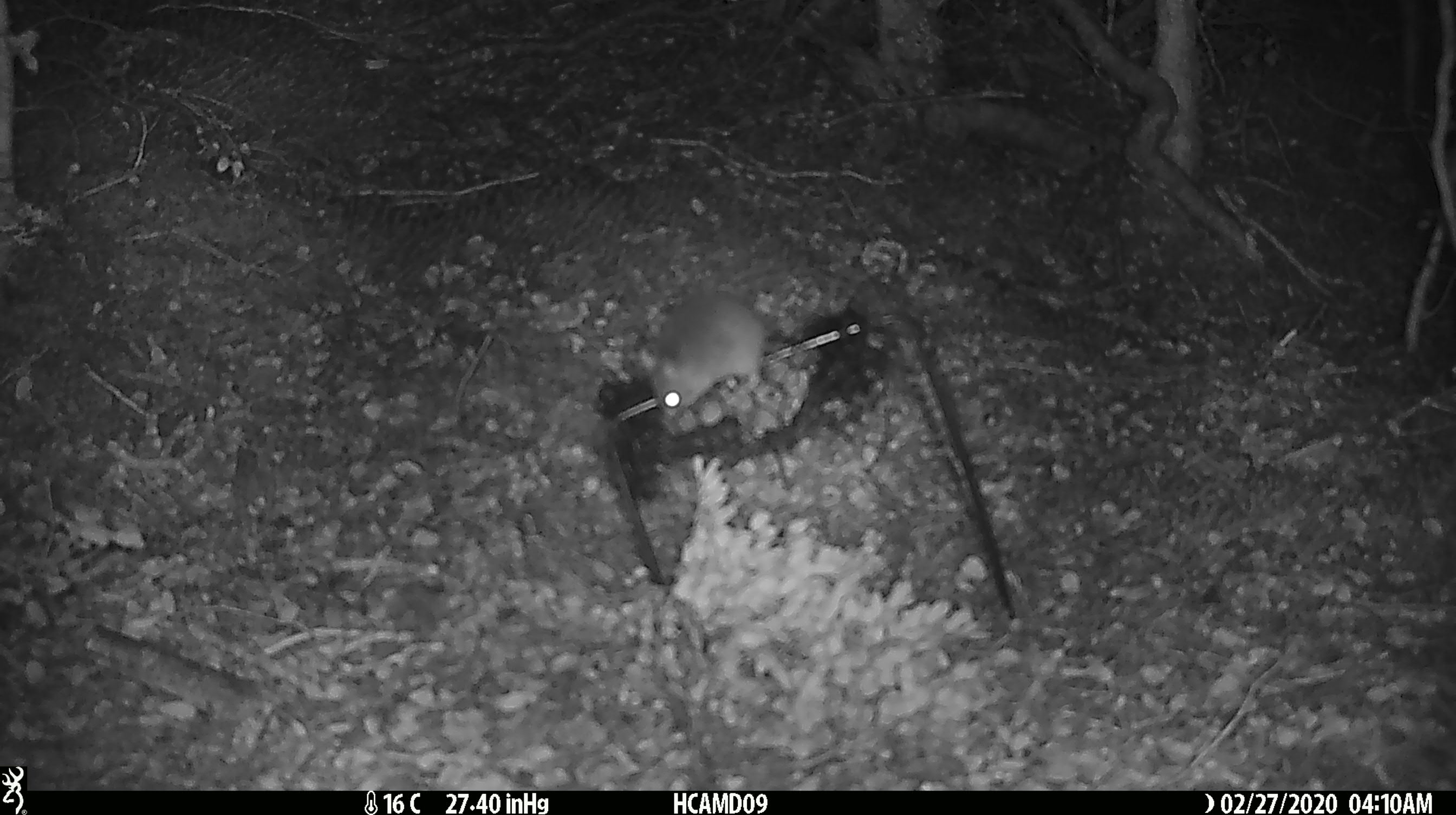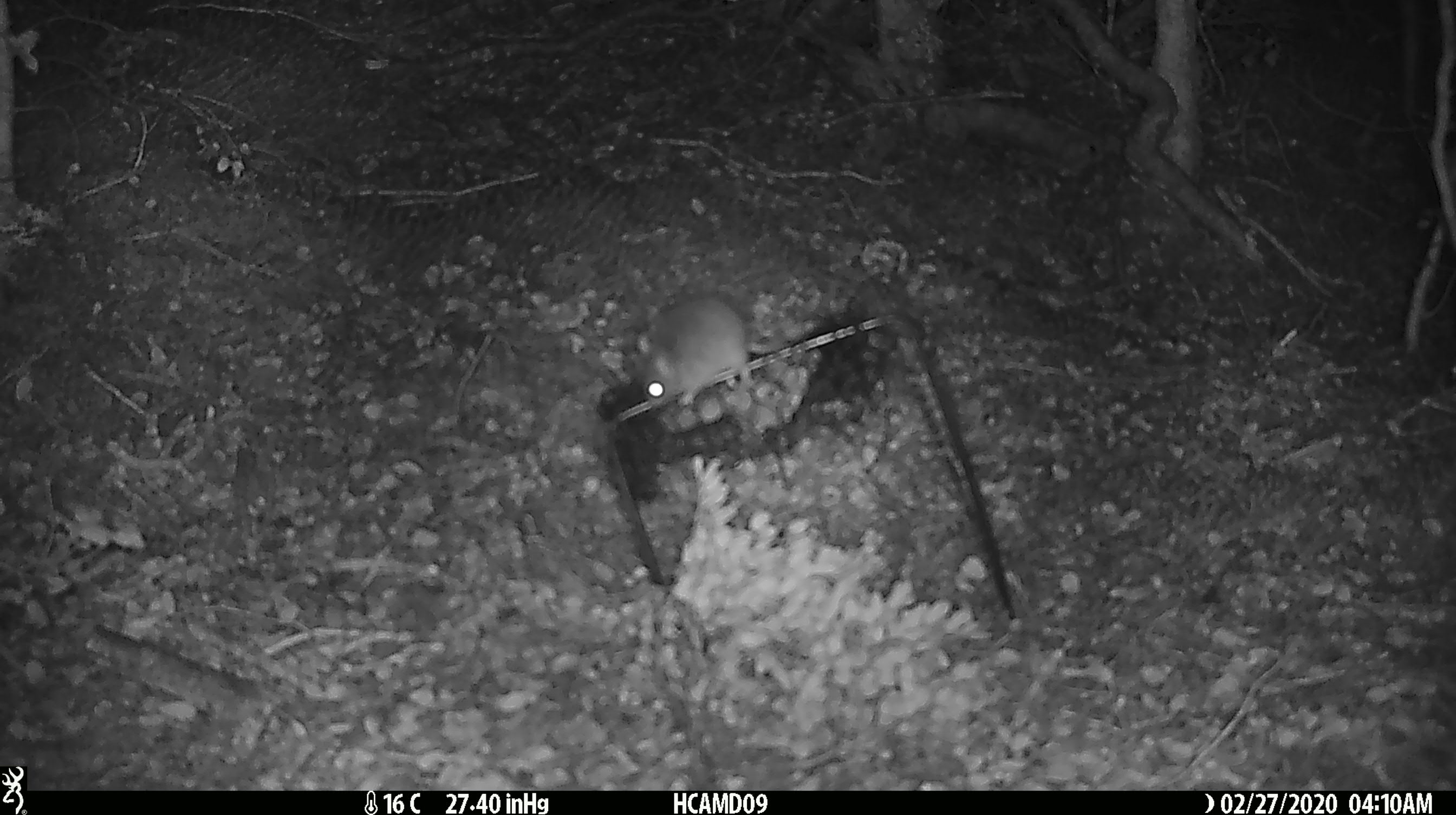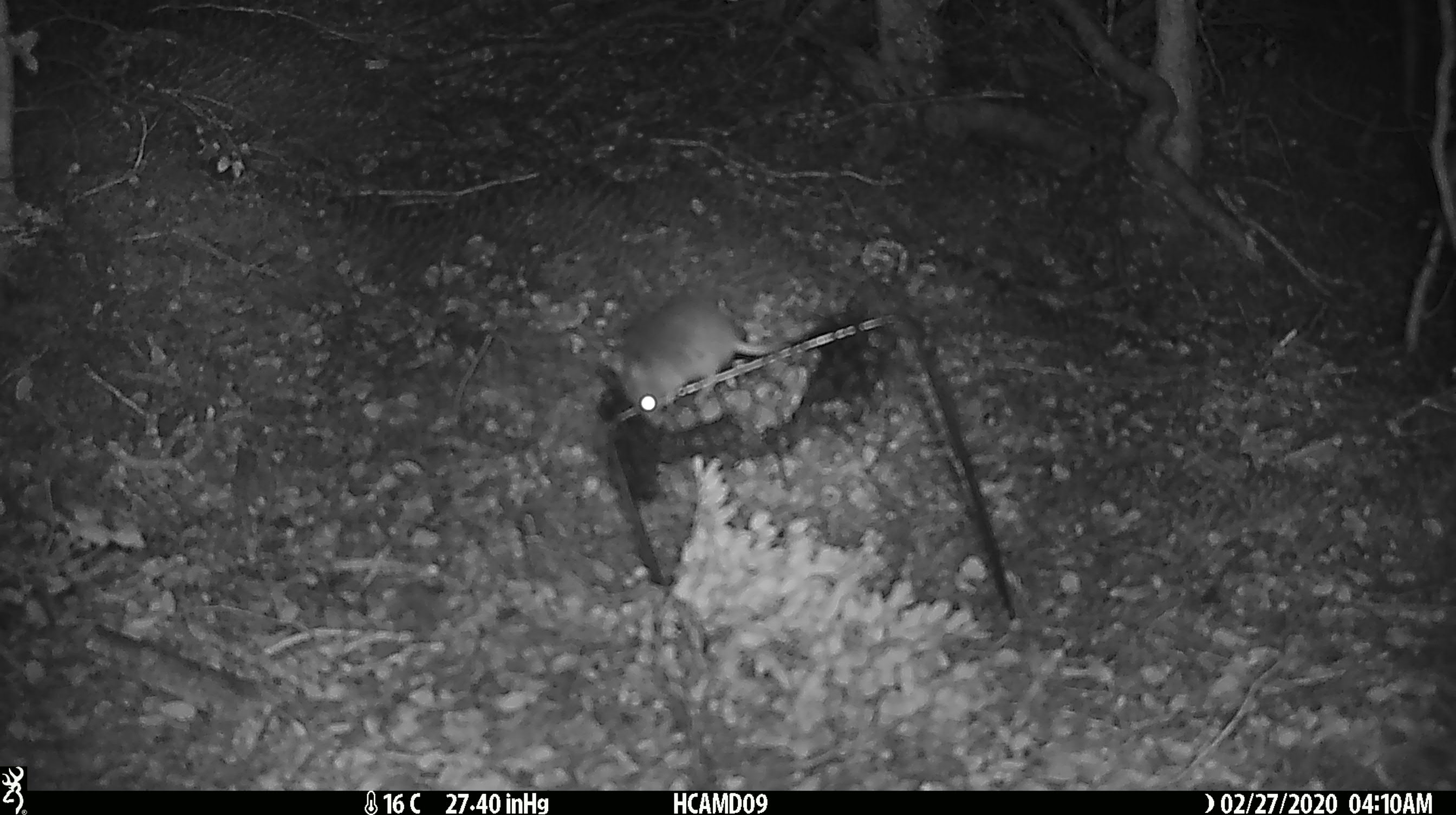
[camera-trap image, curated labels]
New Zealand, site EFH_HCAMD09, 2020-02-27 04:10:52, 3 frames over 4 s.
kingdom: Animalia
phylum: Chordata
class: Mammalia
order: Rodentia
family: Muridae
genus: Mus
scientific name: Mus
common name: mouse